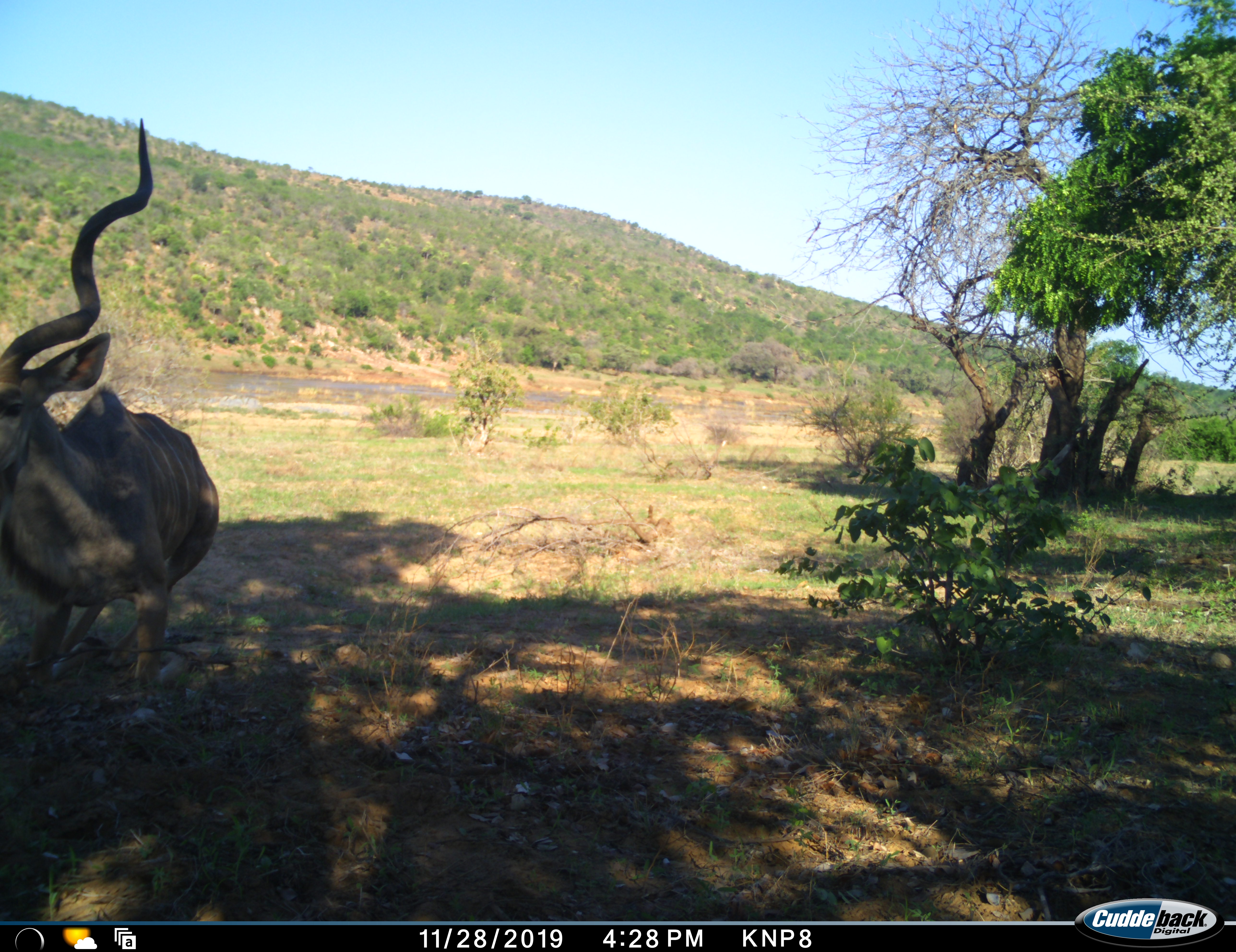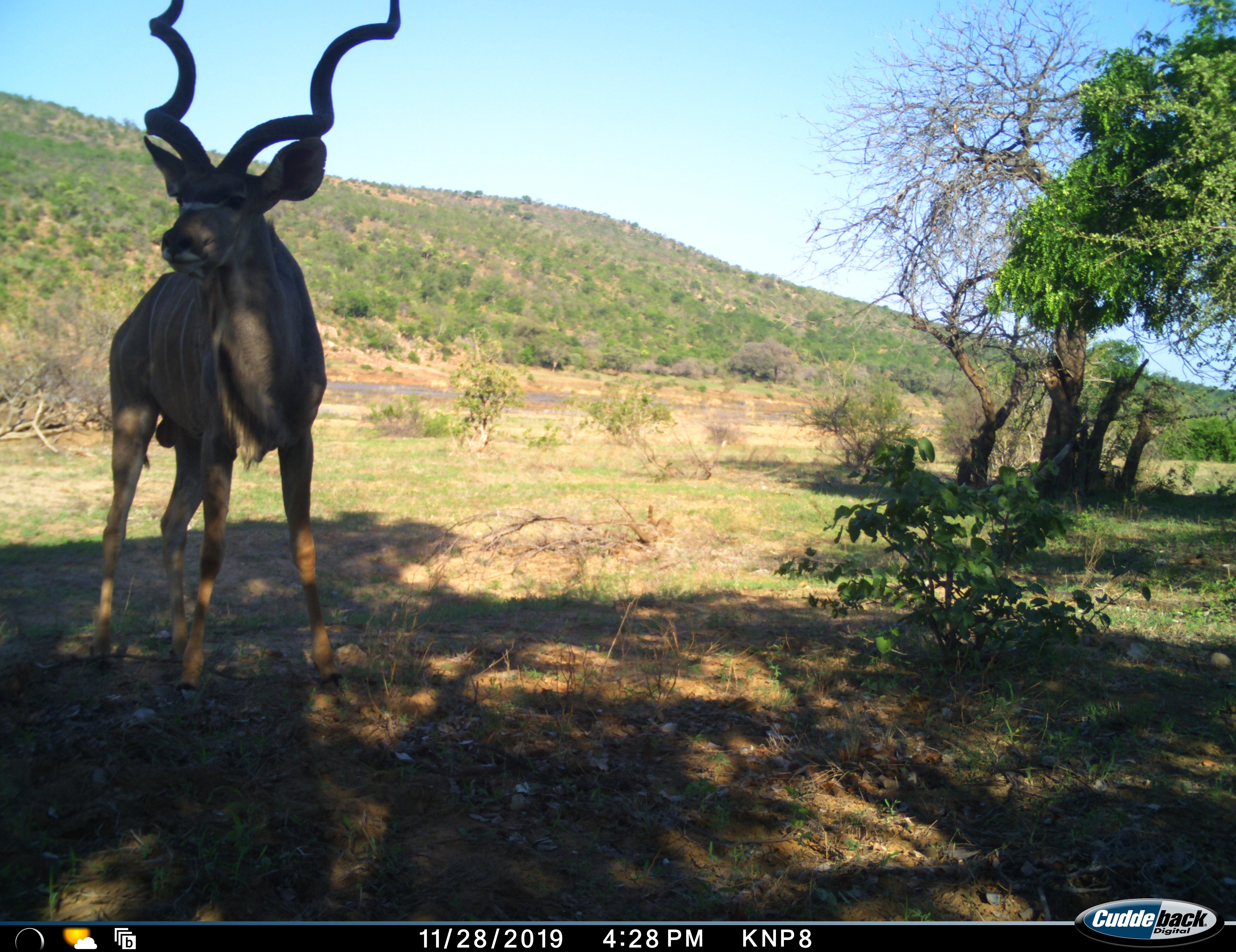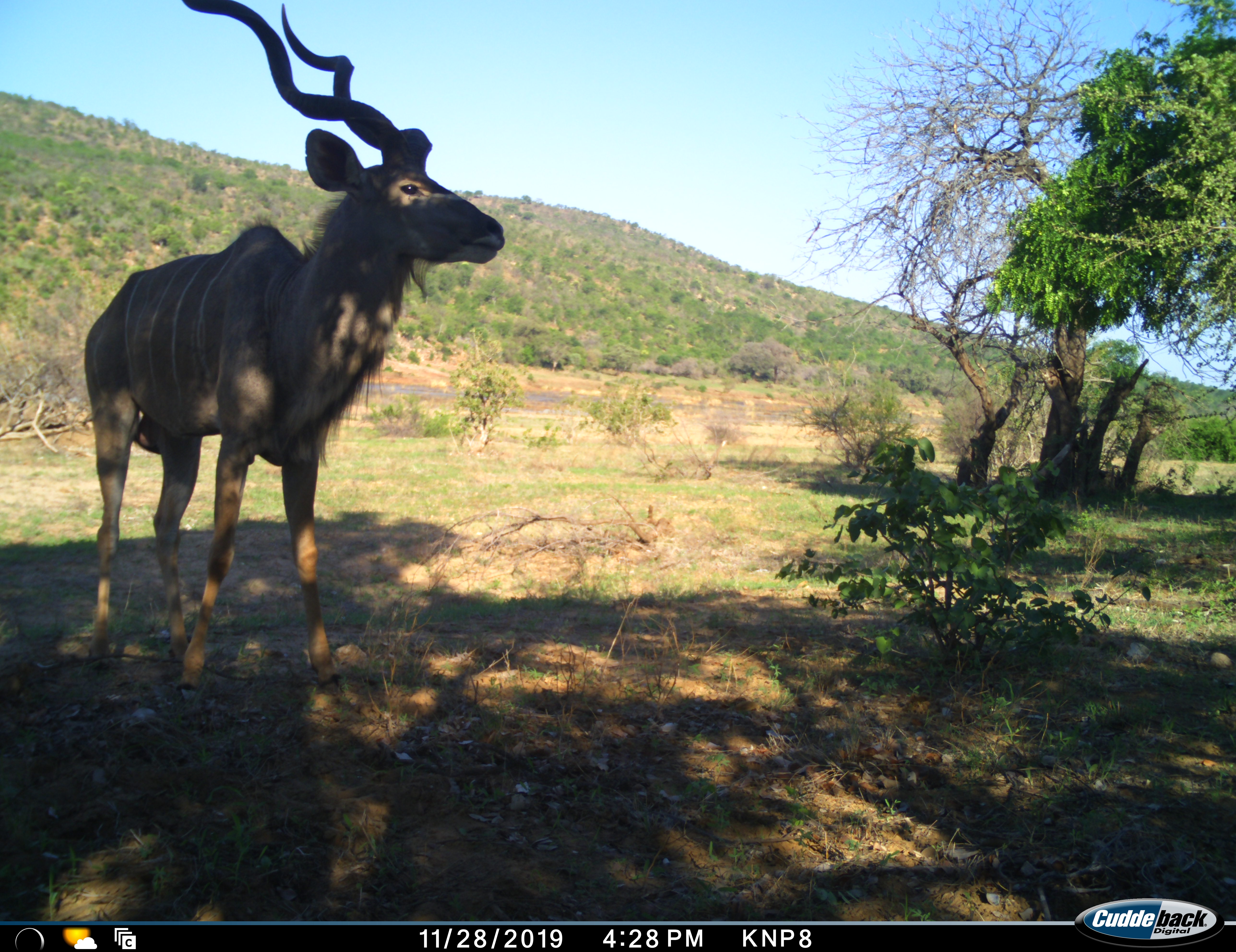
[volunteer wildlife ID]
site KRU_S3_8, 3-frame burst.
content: unidentified animal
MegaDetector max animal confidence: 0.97